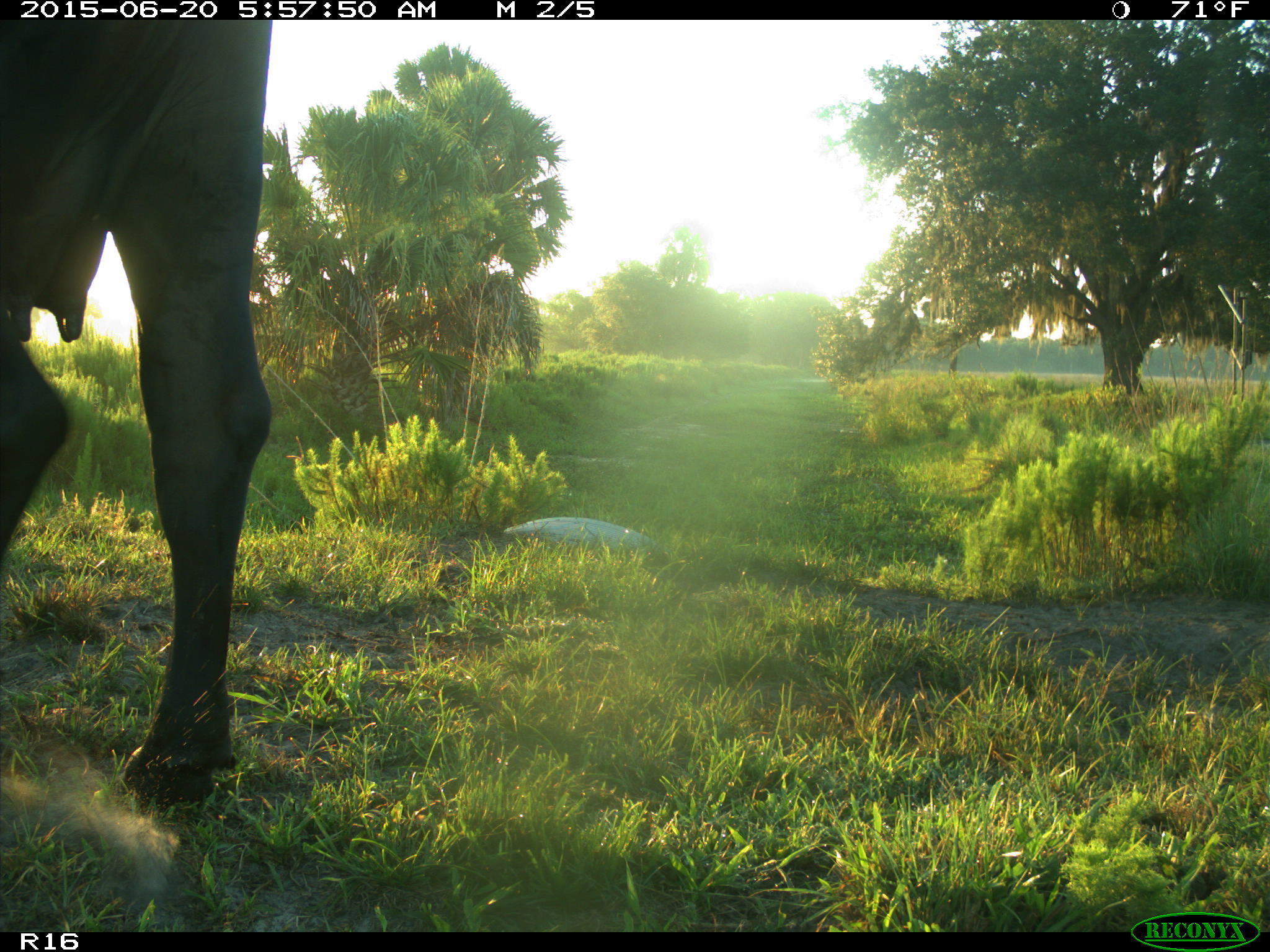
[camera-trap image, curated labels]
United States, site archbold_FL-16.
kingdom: Animalia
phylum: Chordata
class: Mammalia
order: Artiodactyla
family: Bovidae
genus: Bos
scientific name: Bos taurus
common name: domestic cow